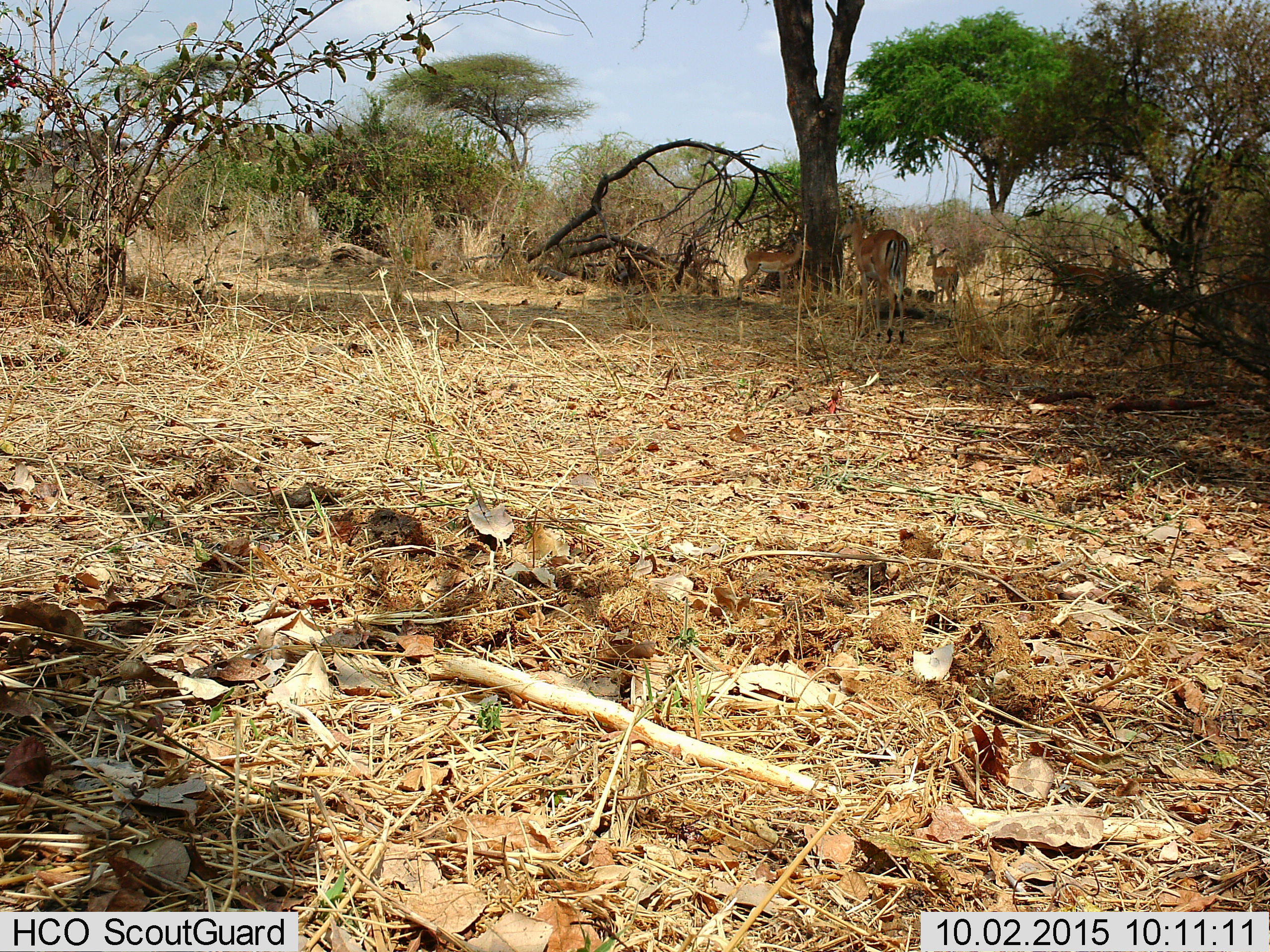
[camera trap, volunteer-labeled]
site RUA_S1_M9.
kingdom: Animalia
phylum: Chordata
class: Mammalia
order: Artiodactyla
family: Bovidae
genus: Aepyceros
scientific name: Aepyceros melampus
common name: impala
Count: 4.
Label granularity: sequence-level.